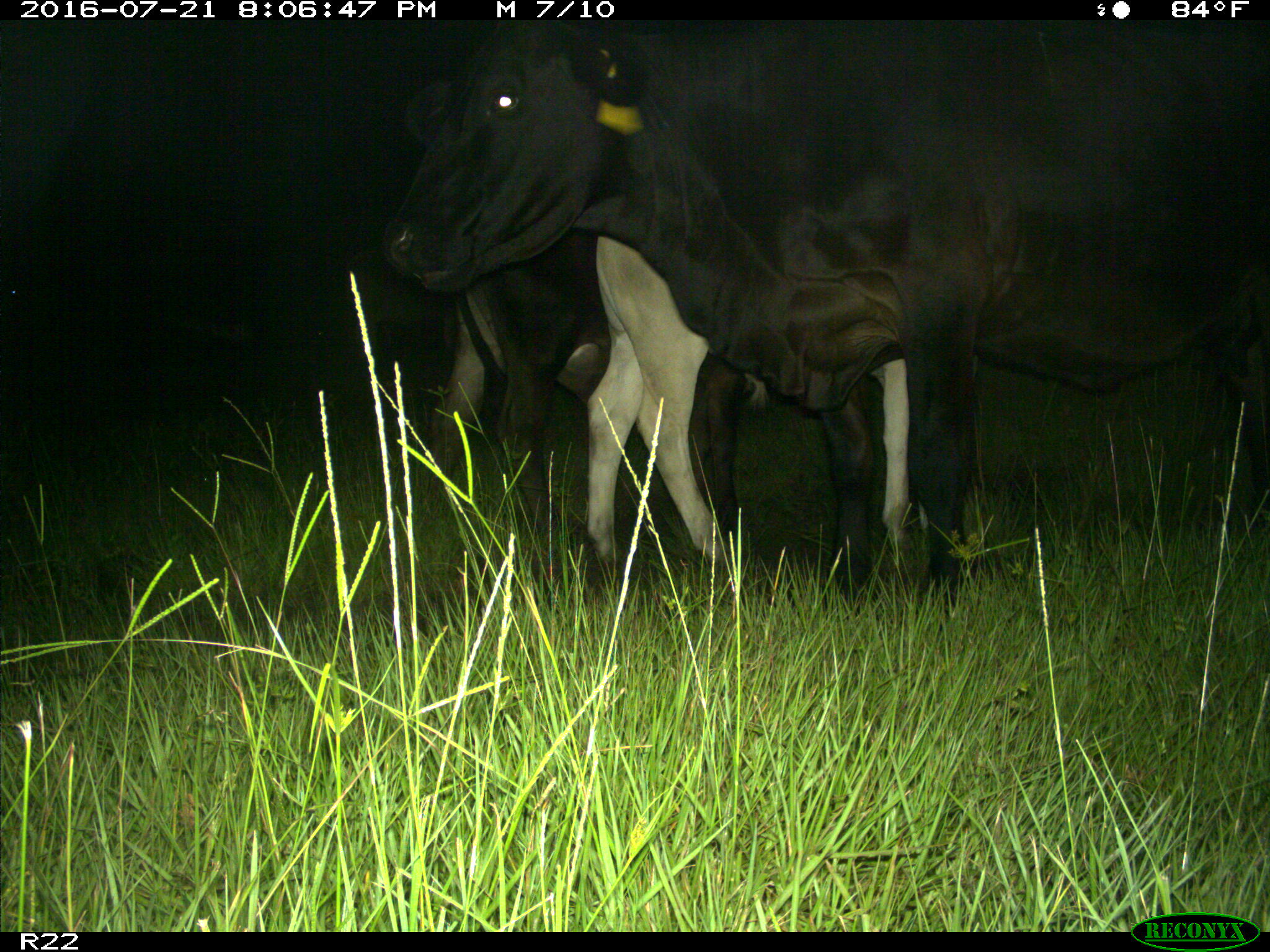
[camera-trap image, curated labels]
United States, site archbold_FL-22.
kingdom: Animalia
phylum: Chordata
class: Mammalia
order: Artiodactyla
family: Bovidae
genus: Bos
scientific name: Bos taurus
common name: domestic cow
Bos taurus (domestic cow).